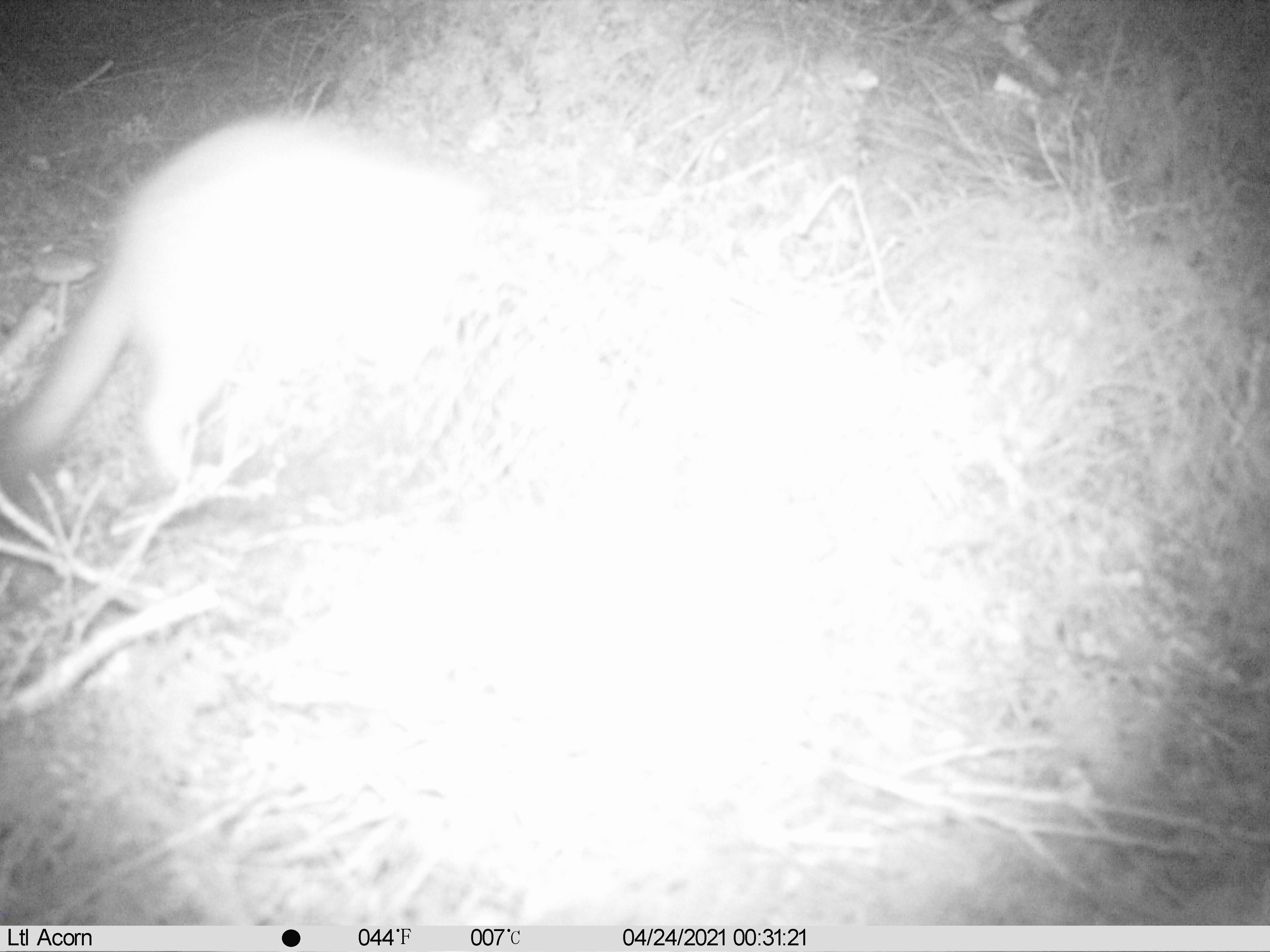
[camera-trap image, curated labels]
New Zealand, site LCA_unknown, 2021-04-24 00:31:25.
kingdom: Animalia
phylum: Chordata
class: Mammalia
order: Carnivora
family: Mustelidae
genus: Mustela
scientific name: Mustela erminea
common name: stoat